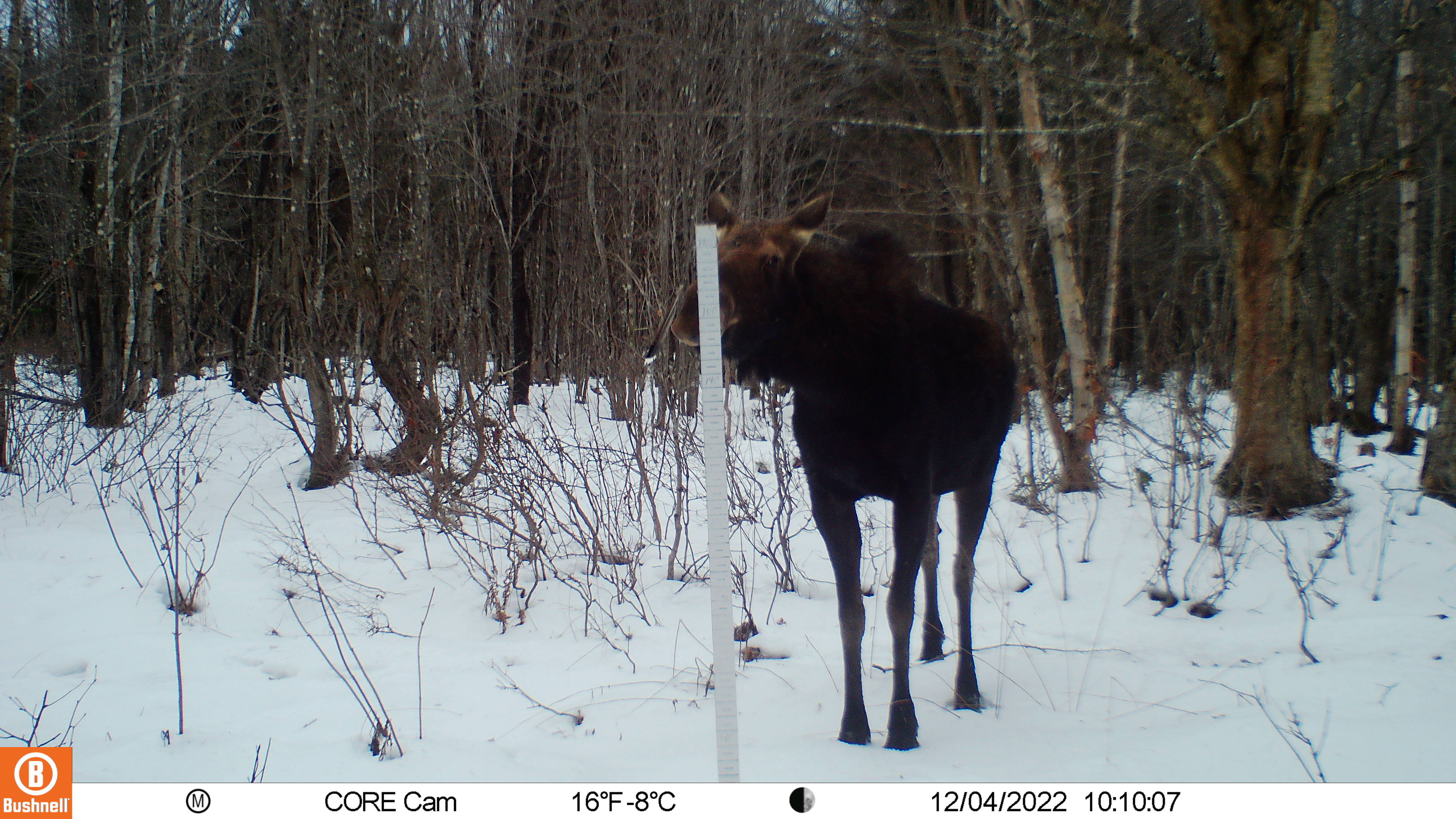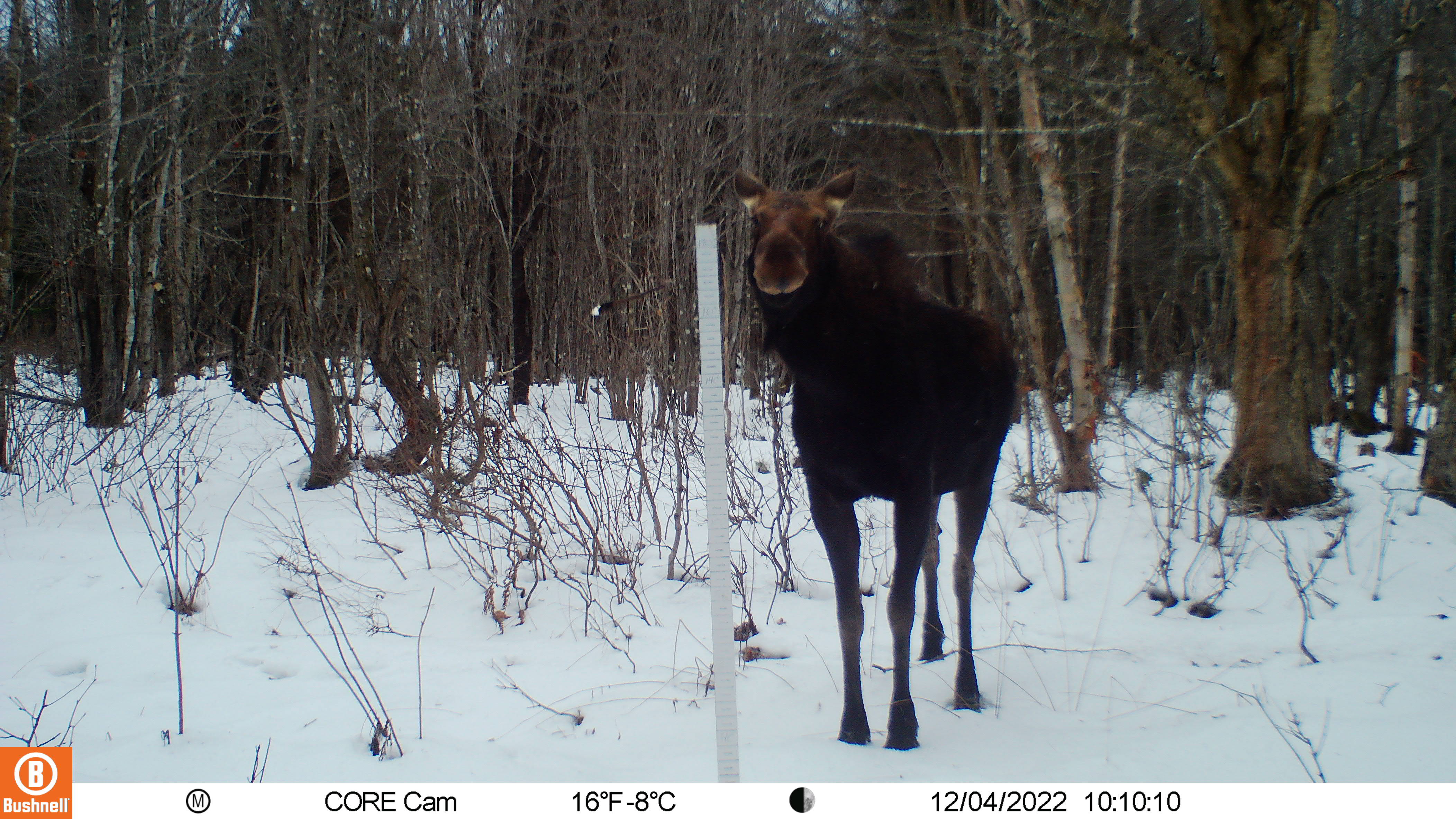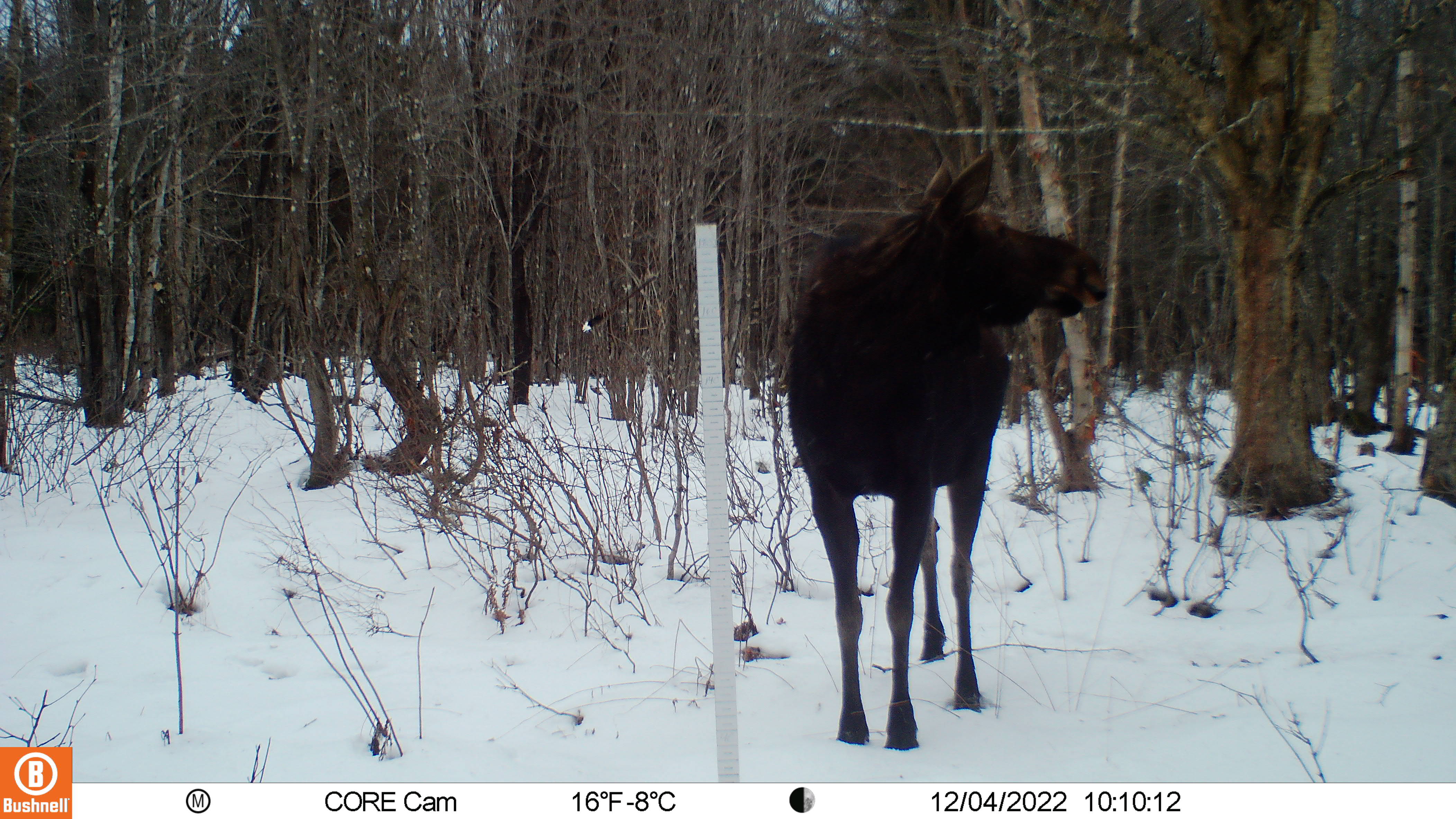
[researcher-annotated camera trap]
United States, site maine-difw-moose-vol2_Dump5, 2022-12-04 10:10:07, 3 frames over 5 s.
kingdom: Animalia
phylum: Chordata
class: Mammalia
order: Artiodactyla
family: Cervidae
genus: Alces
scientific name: Alces alces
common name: moose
Moose (Alces alces).